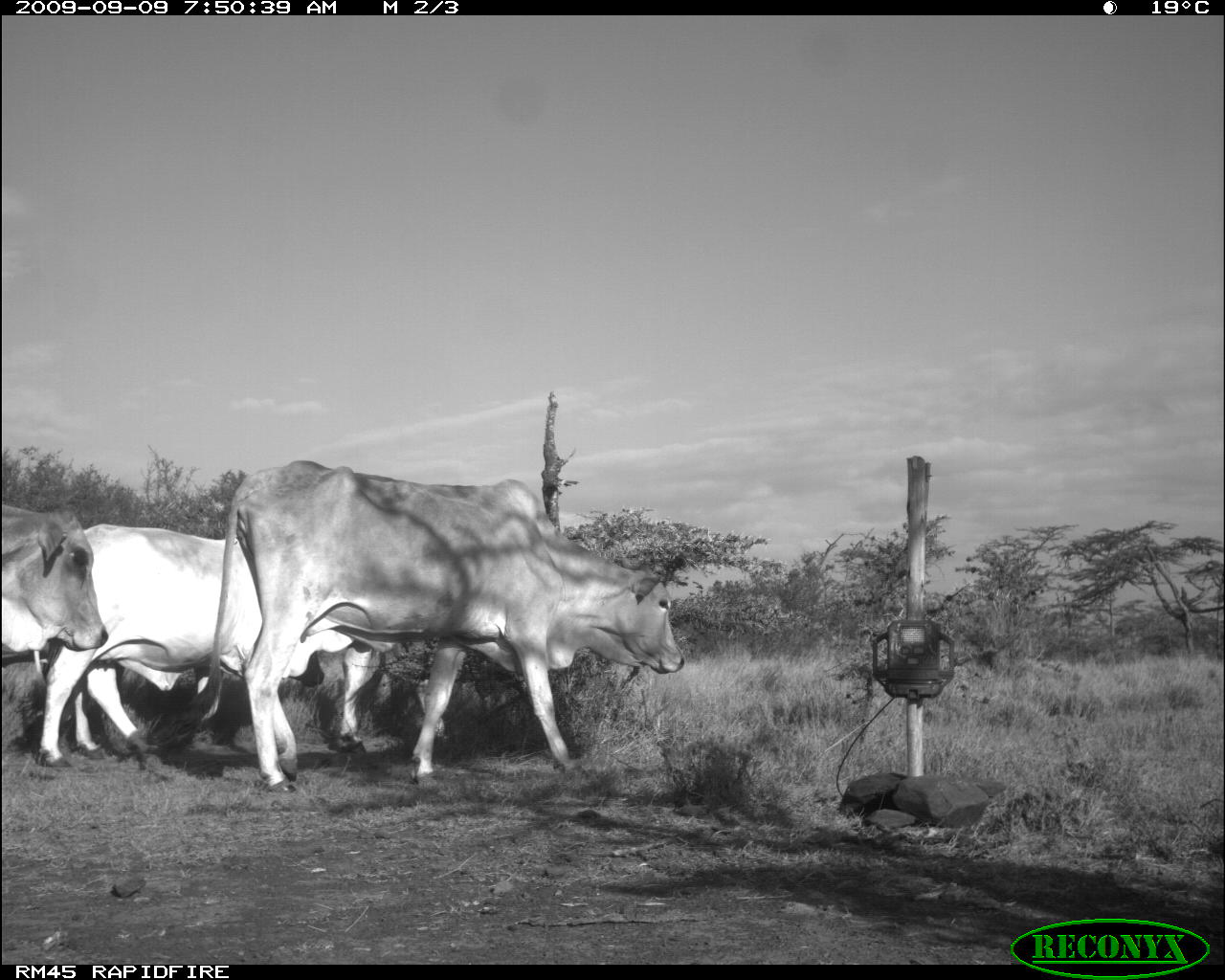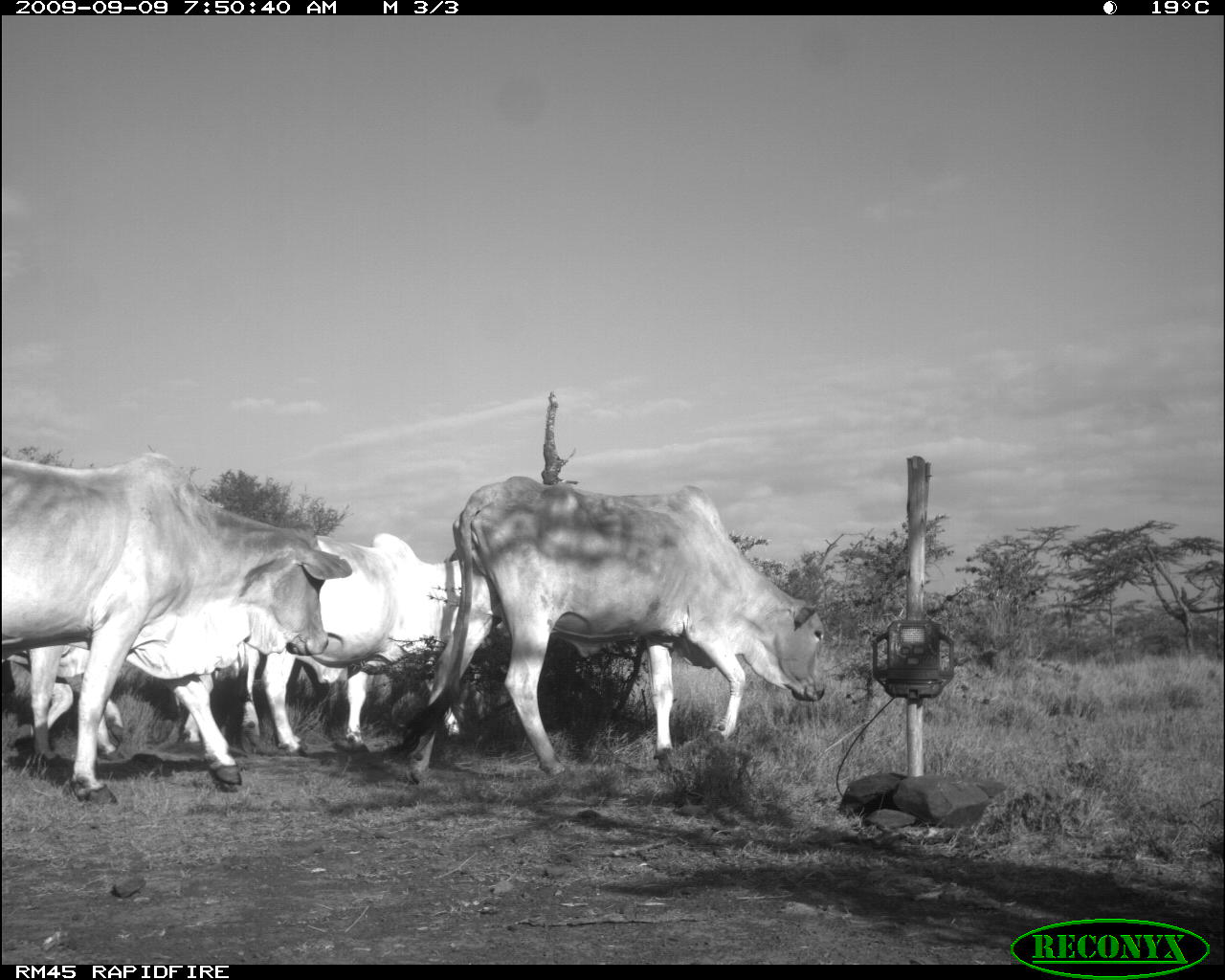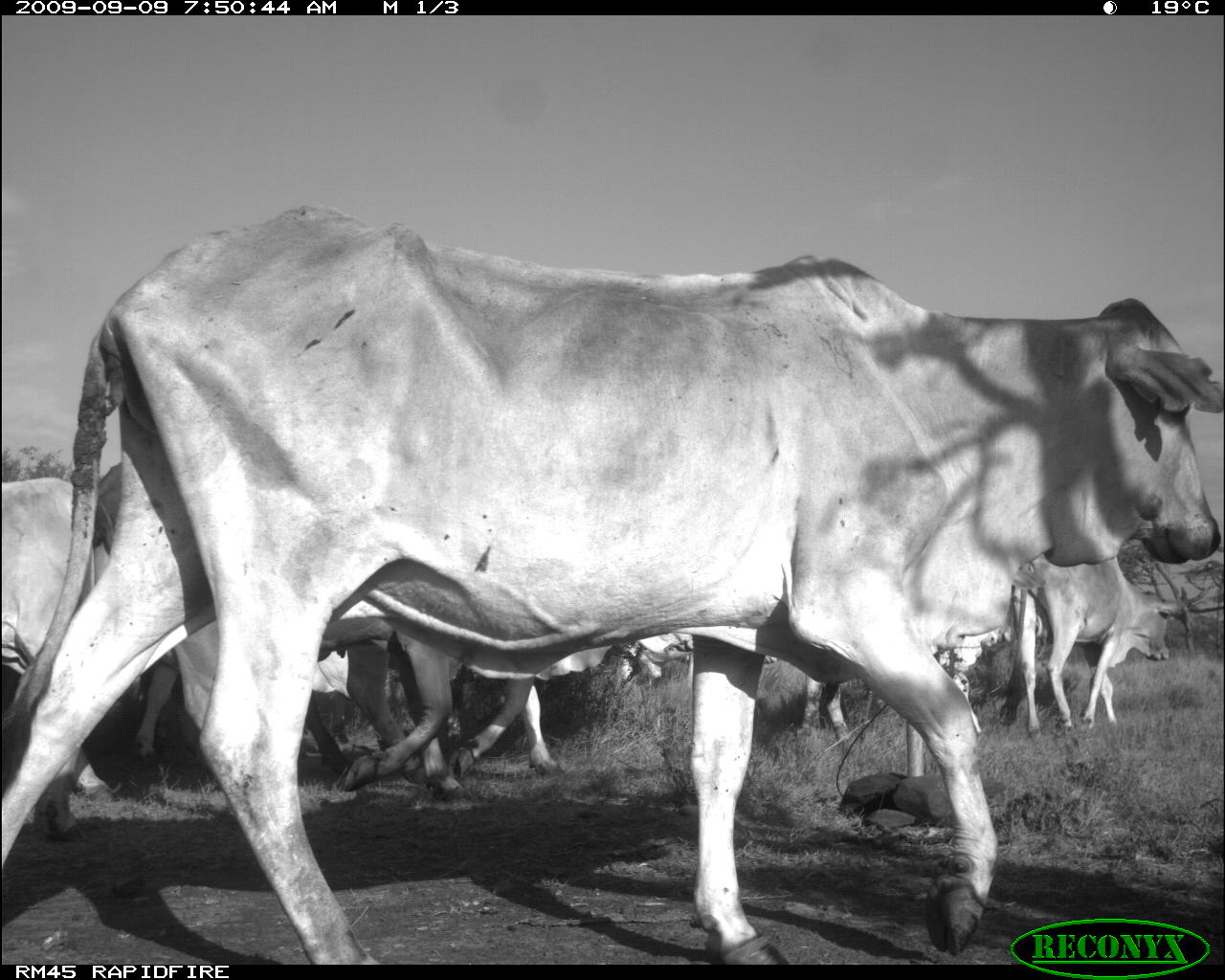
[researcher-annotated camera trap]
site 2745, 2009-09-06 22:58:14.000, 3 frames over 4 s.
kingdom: Animalia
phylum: Chordata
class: Mammalia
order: Perissodactyla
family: Equidae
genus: Equus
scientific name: Equus quagga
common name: plains zebra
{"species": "Equus quagga (plains zebra)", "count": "1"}